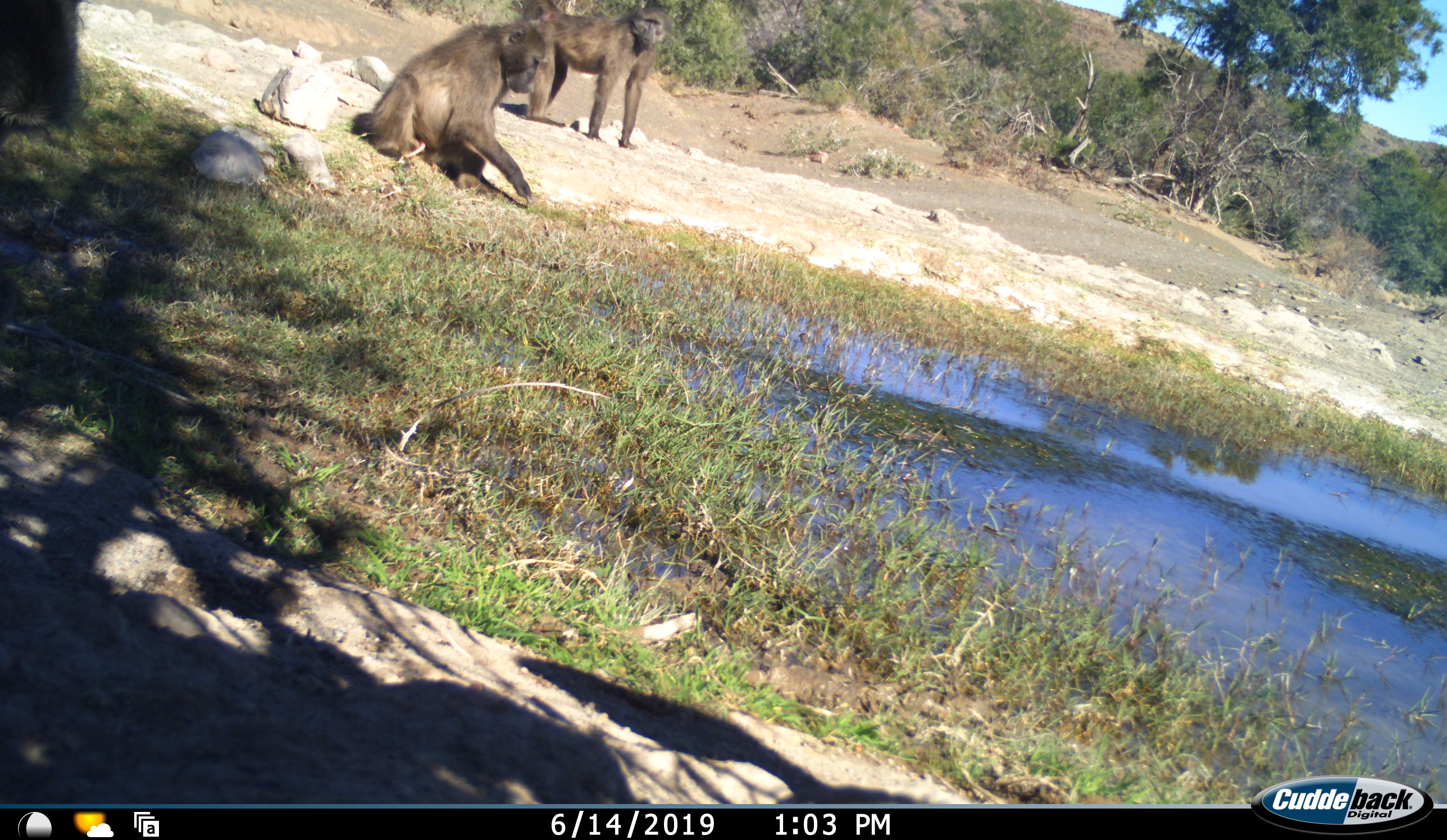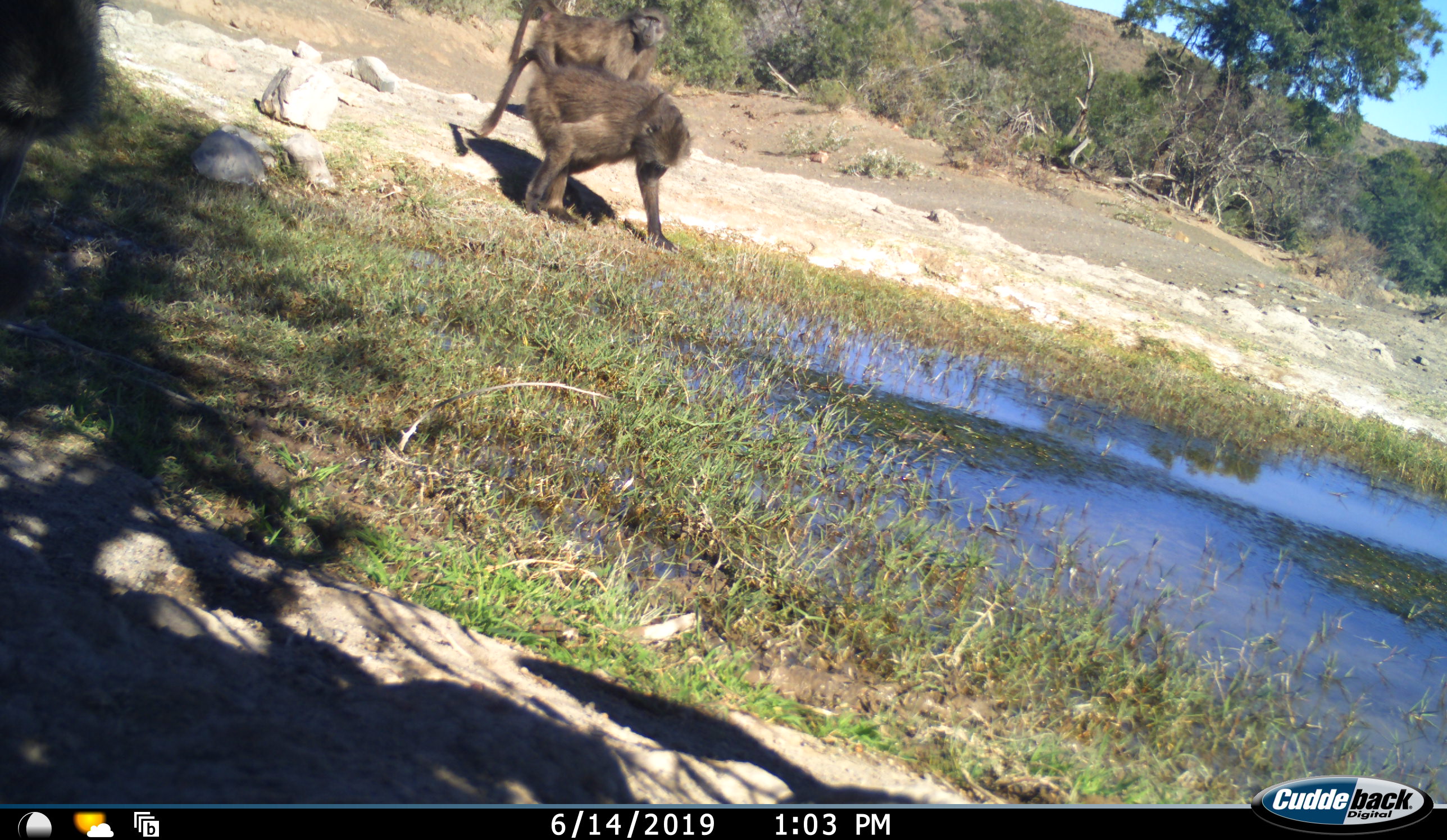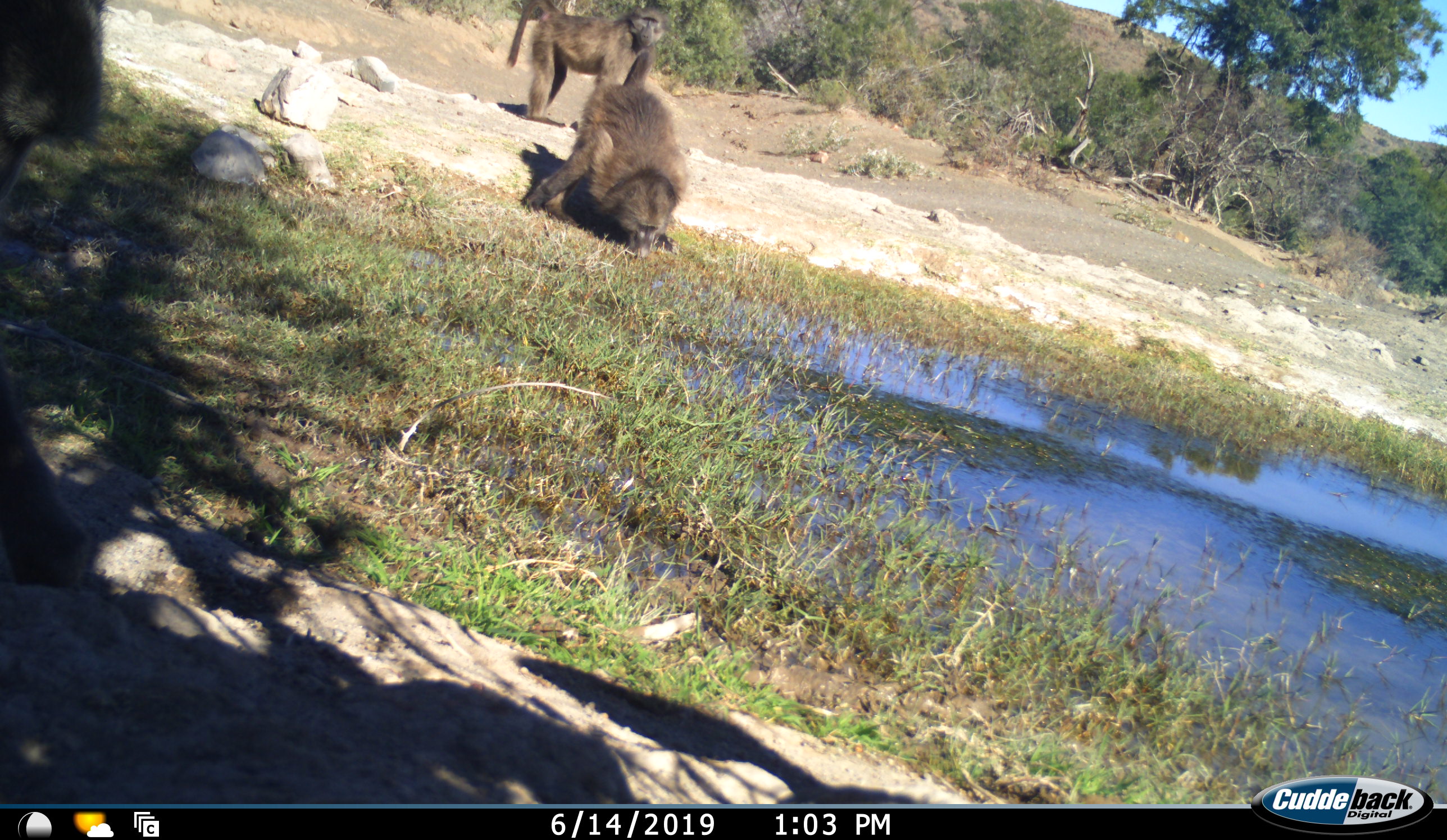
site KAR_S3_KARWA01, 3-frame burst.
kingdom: Animalia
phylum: Chordata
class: Mammalia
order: Primates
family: Cercopithecidae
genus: Papio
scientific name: Papio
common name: baboon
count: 3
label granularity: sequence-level